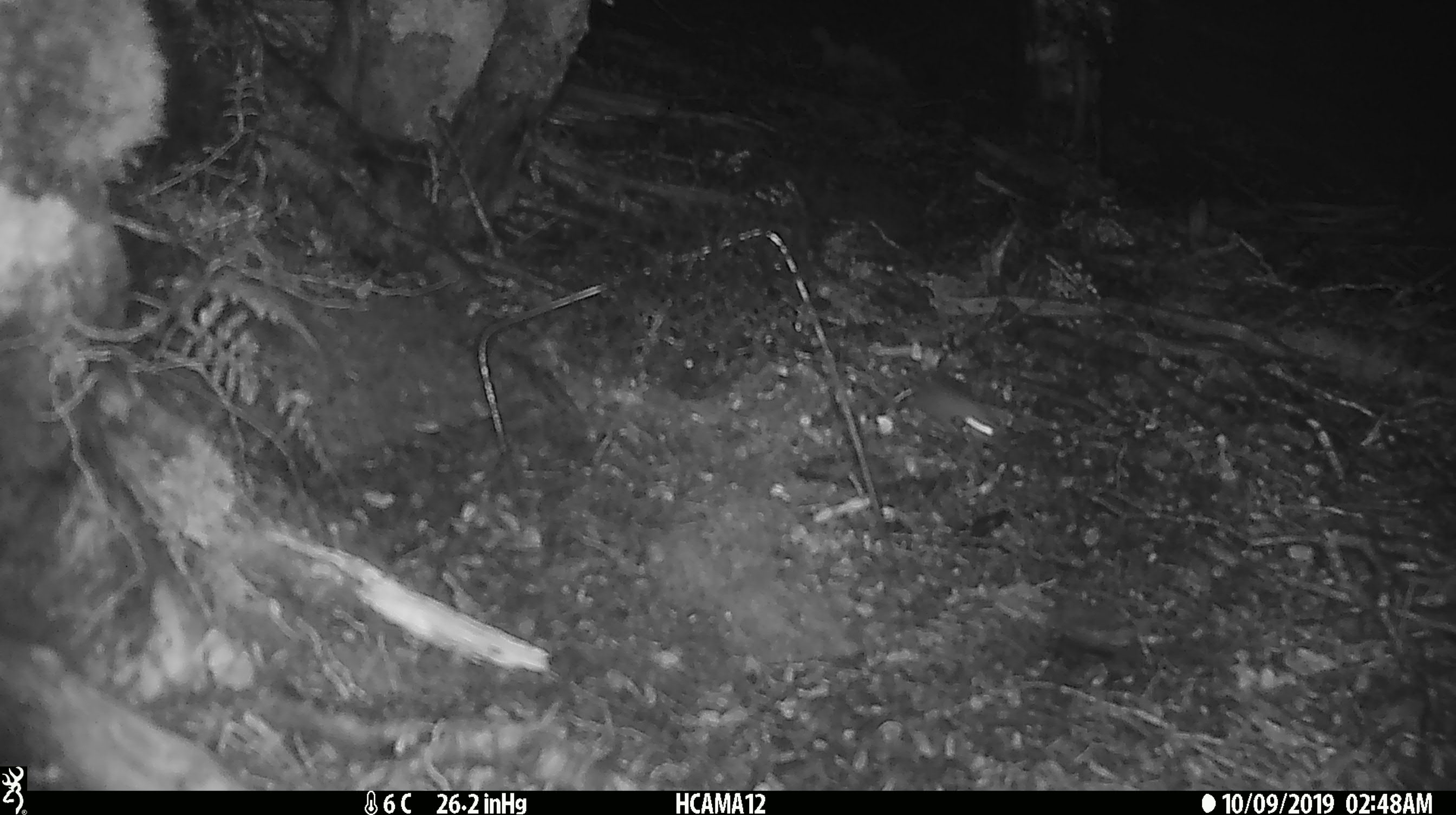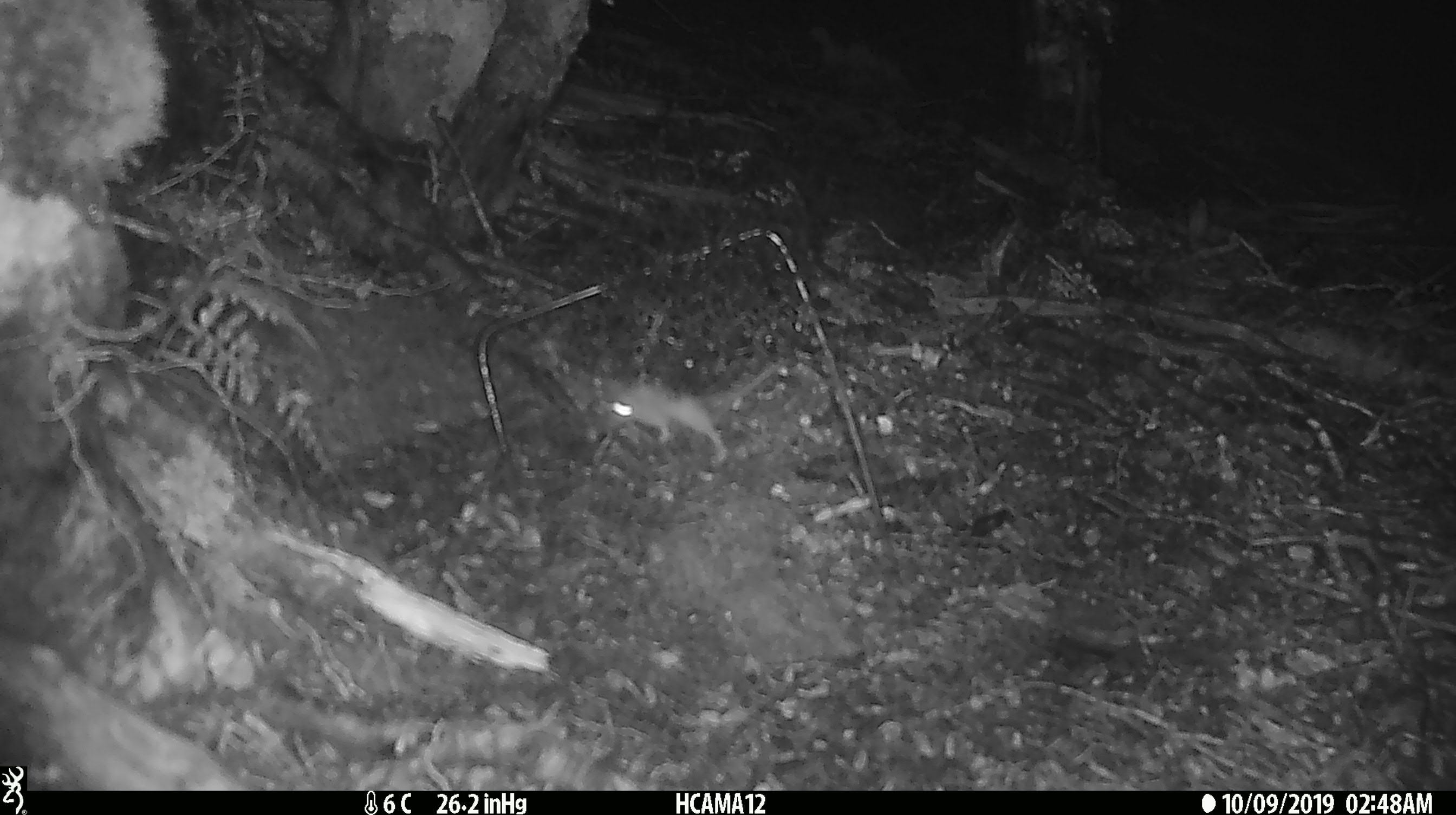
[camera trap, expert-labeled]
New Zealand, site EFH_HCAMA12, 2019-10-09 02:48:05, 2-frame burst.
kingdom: Animalia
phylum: Chordata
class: Mammalia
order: Rodentia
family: Muridae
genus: Mus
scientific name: Mus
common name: mouse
Mouse (Mus).